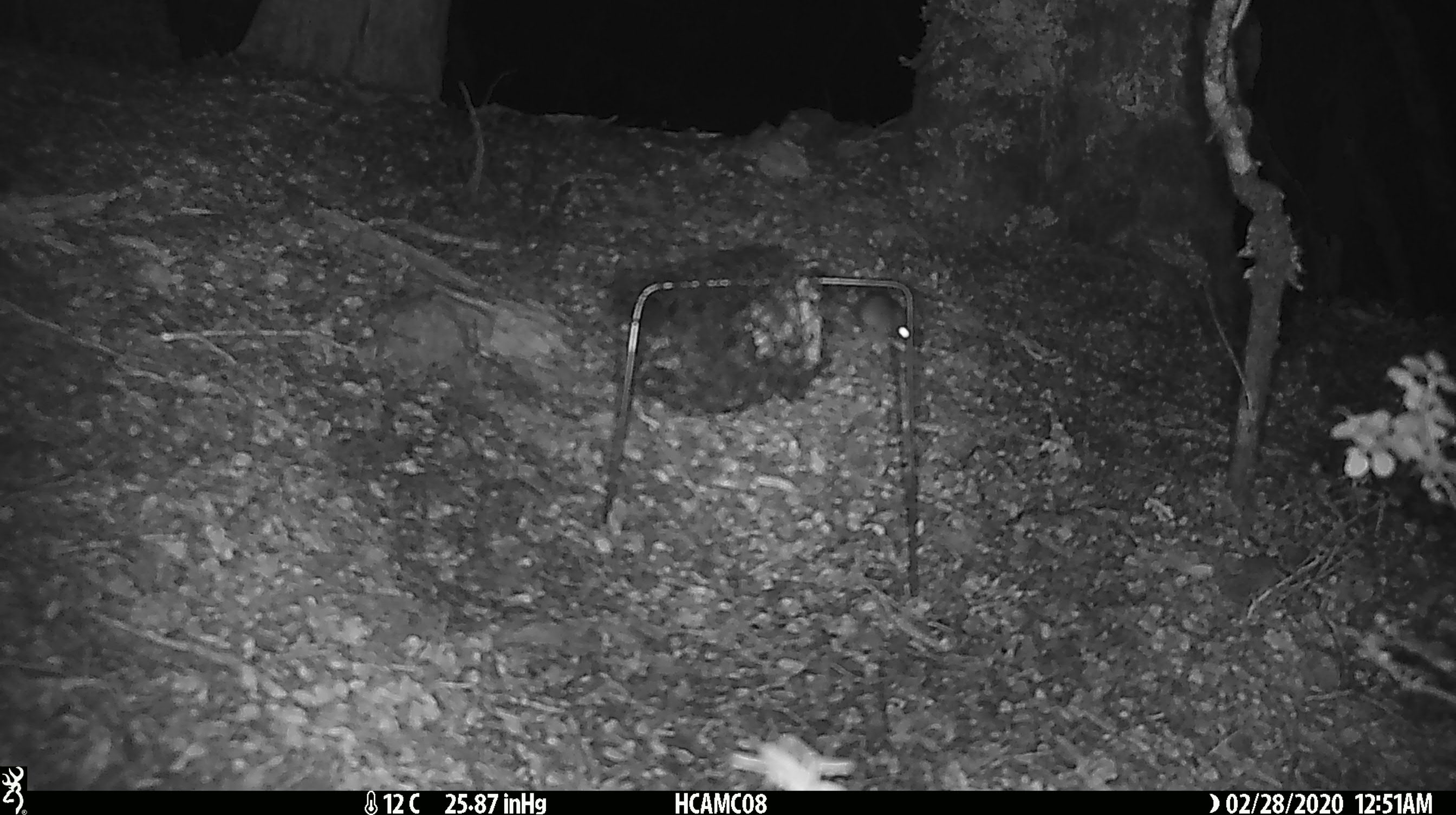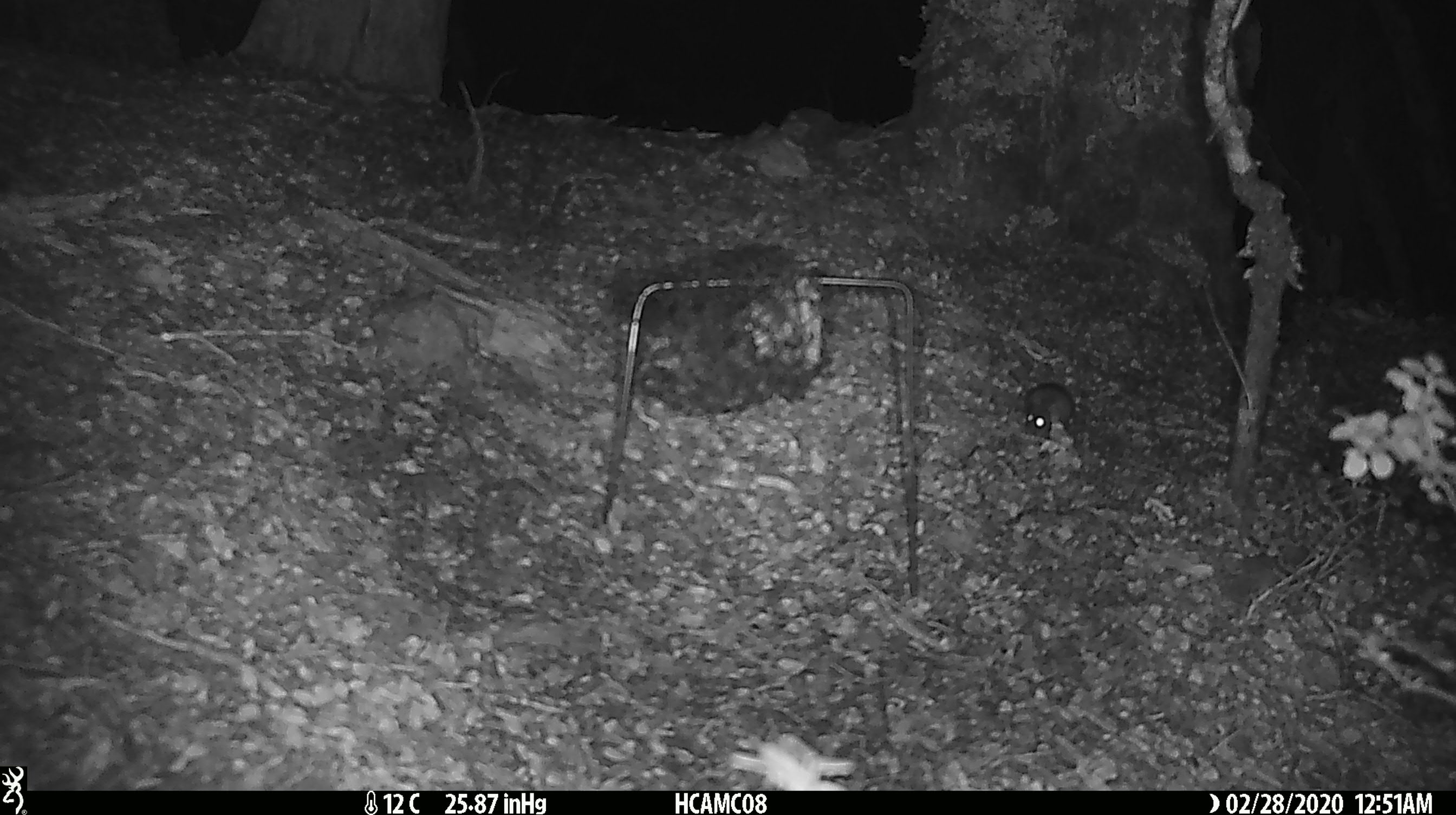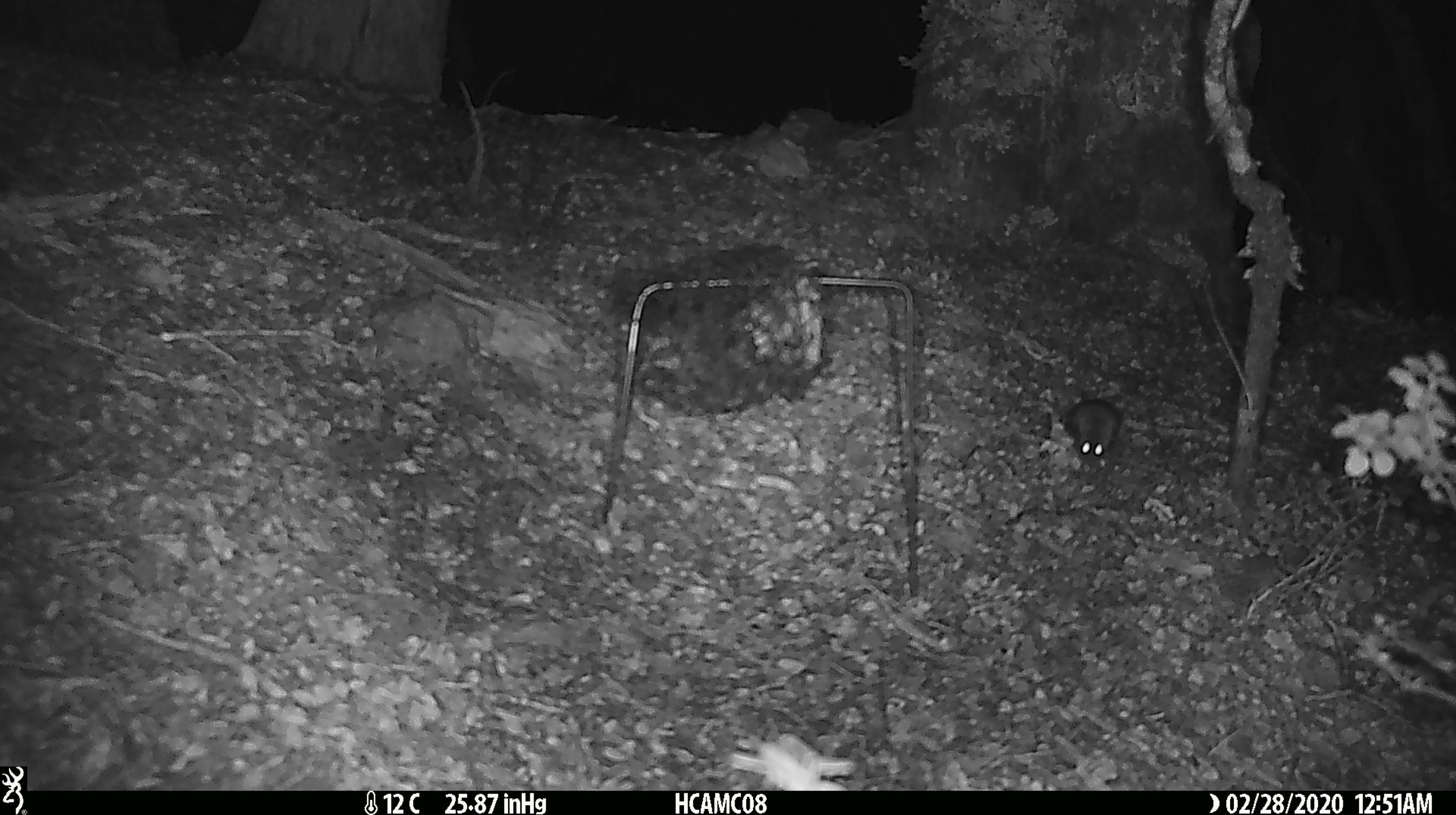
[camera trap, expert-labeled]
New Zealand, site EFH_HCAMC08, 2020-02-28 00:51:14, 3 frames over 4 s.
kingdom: Animalia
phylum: Chordata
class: Mammalia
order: Rodentia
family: Muridae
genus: Mus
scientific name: Mus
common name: mouse